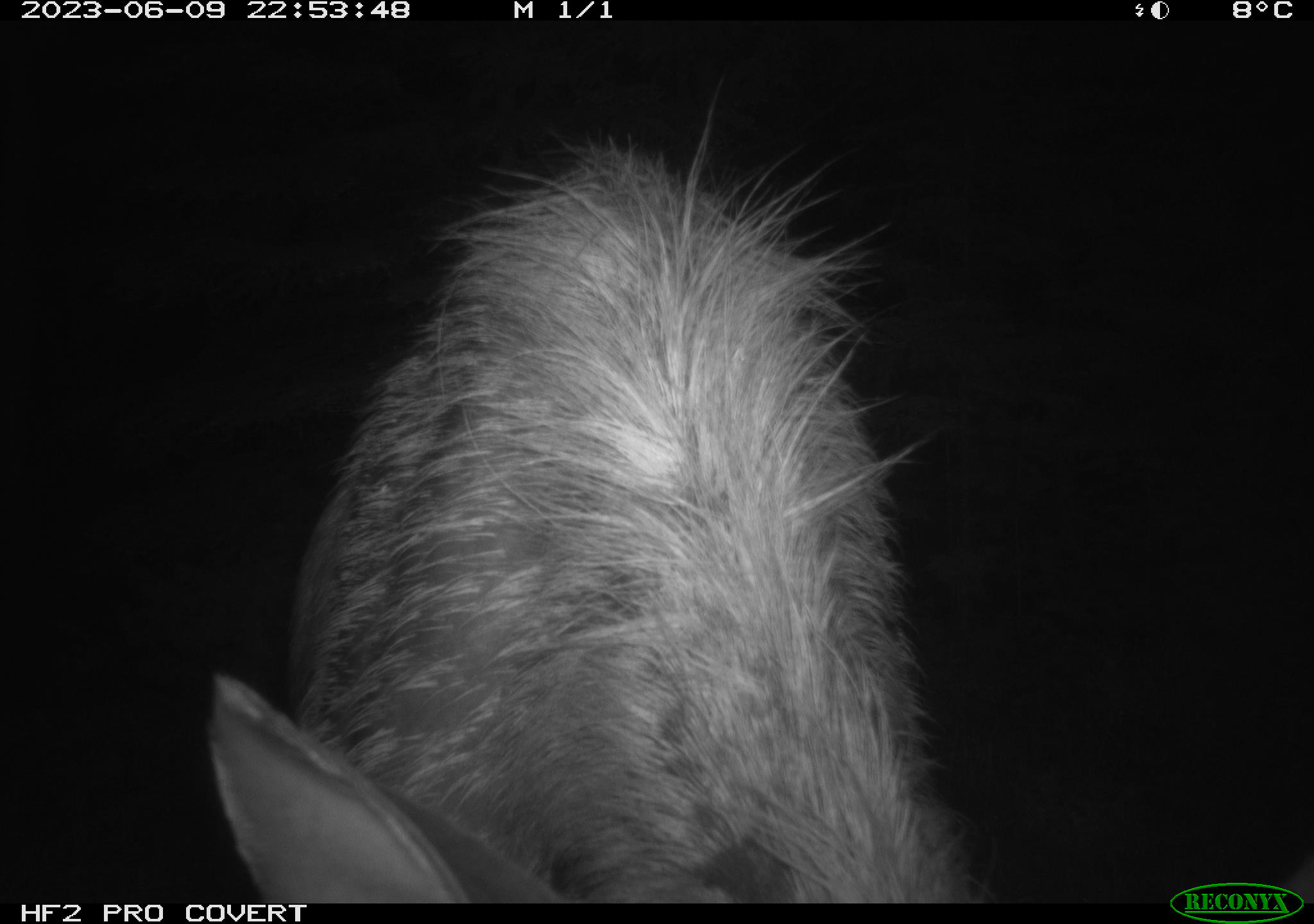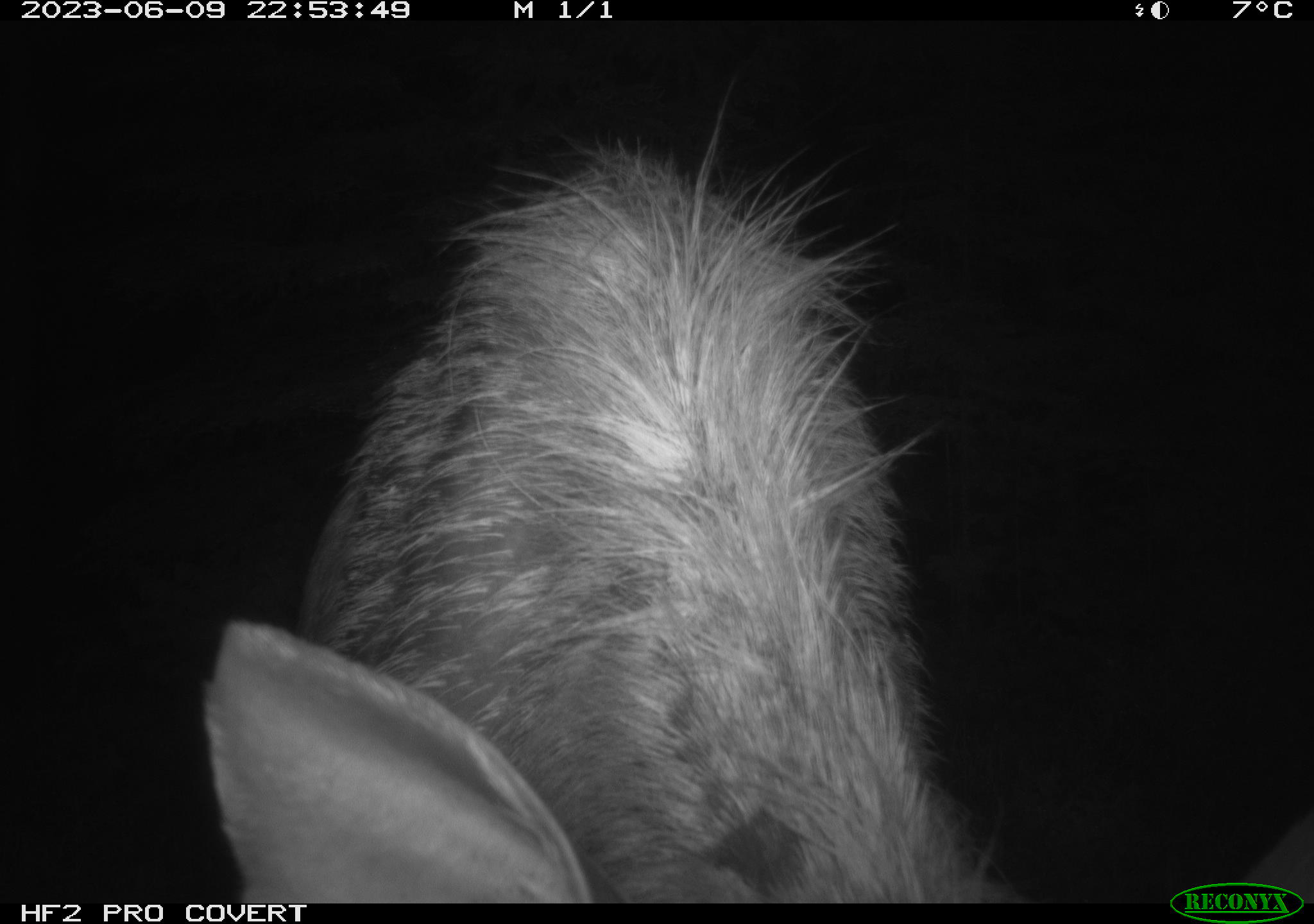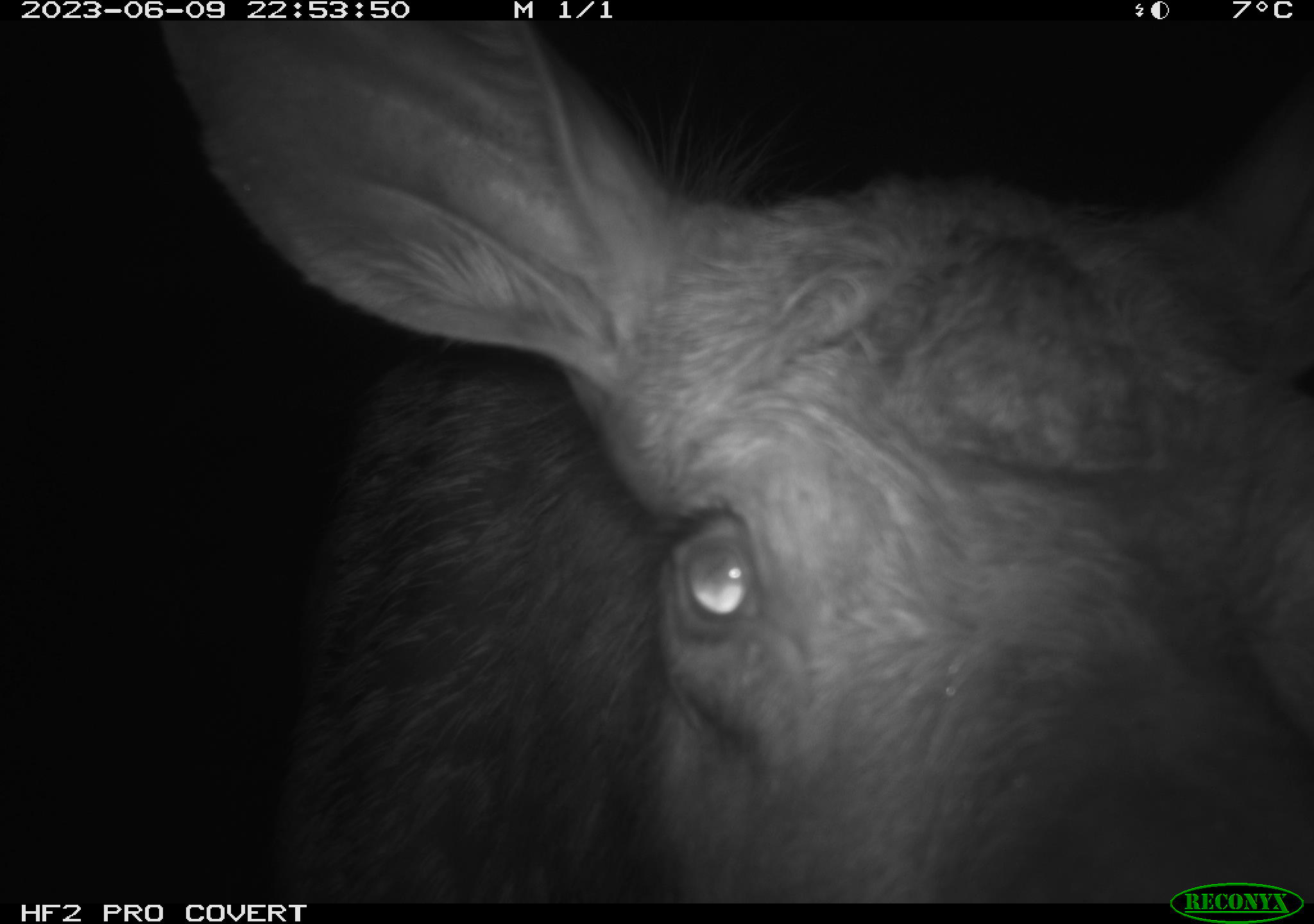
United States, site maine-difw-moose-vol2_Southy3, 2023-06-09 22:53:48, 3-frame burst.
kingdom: Animalia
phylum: Chordata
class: Mammalia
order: Artiodactyla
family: Cervidae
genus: Alces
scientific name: Alces alces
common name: moose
Moose (Alces alces).